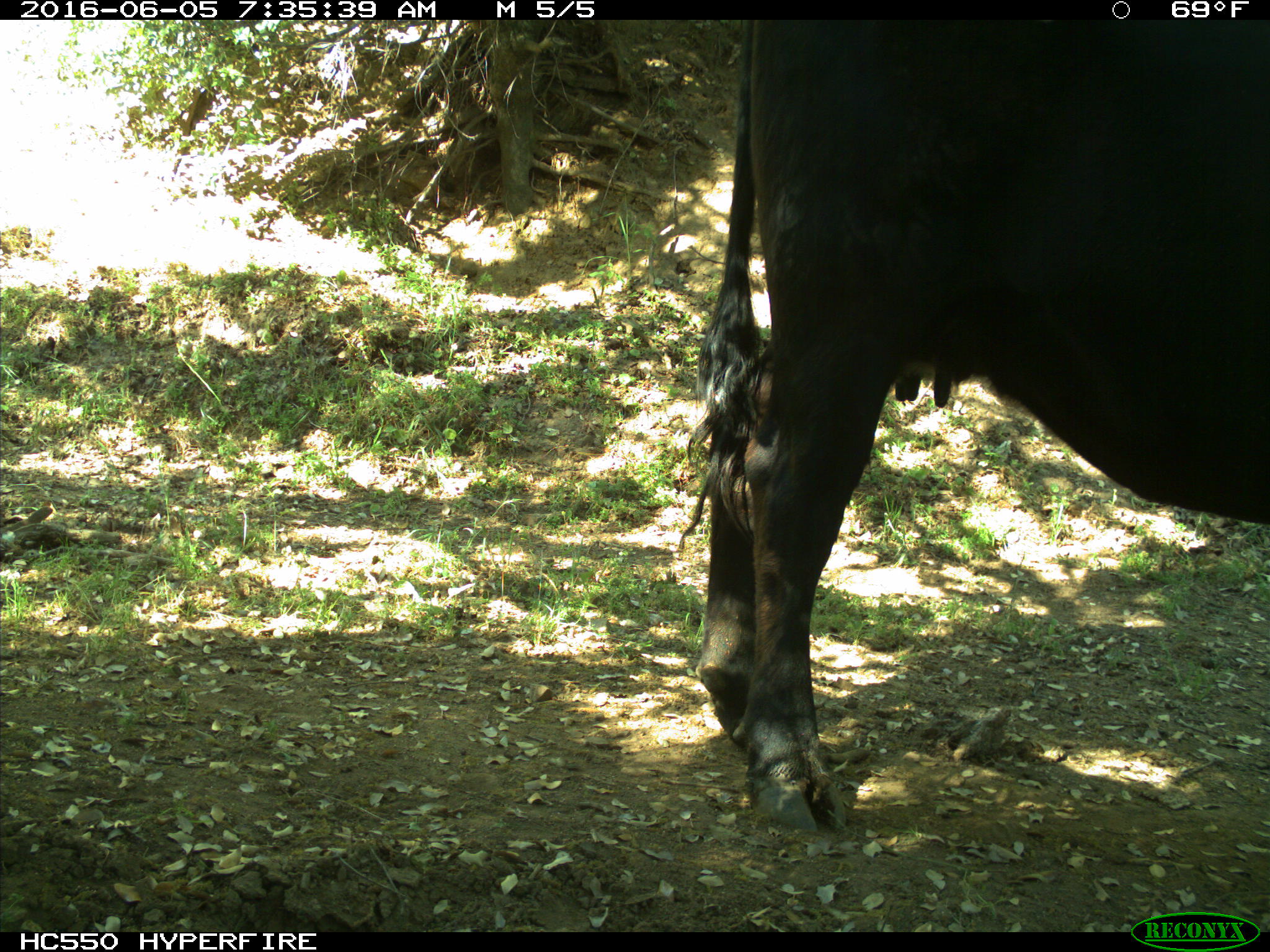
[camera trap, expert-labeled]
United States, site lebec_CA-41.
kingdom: Animalia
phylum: Chordata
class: Mammalia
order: Artiodactyla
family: Bovidae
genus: Bos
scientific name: Bos taurus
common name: domestic cow